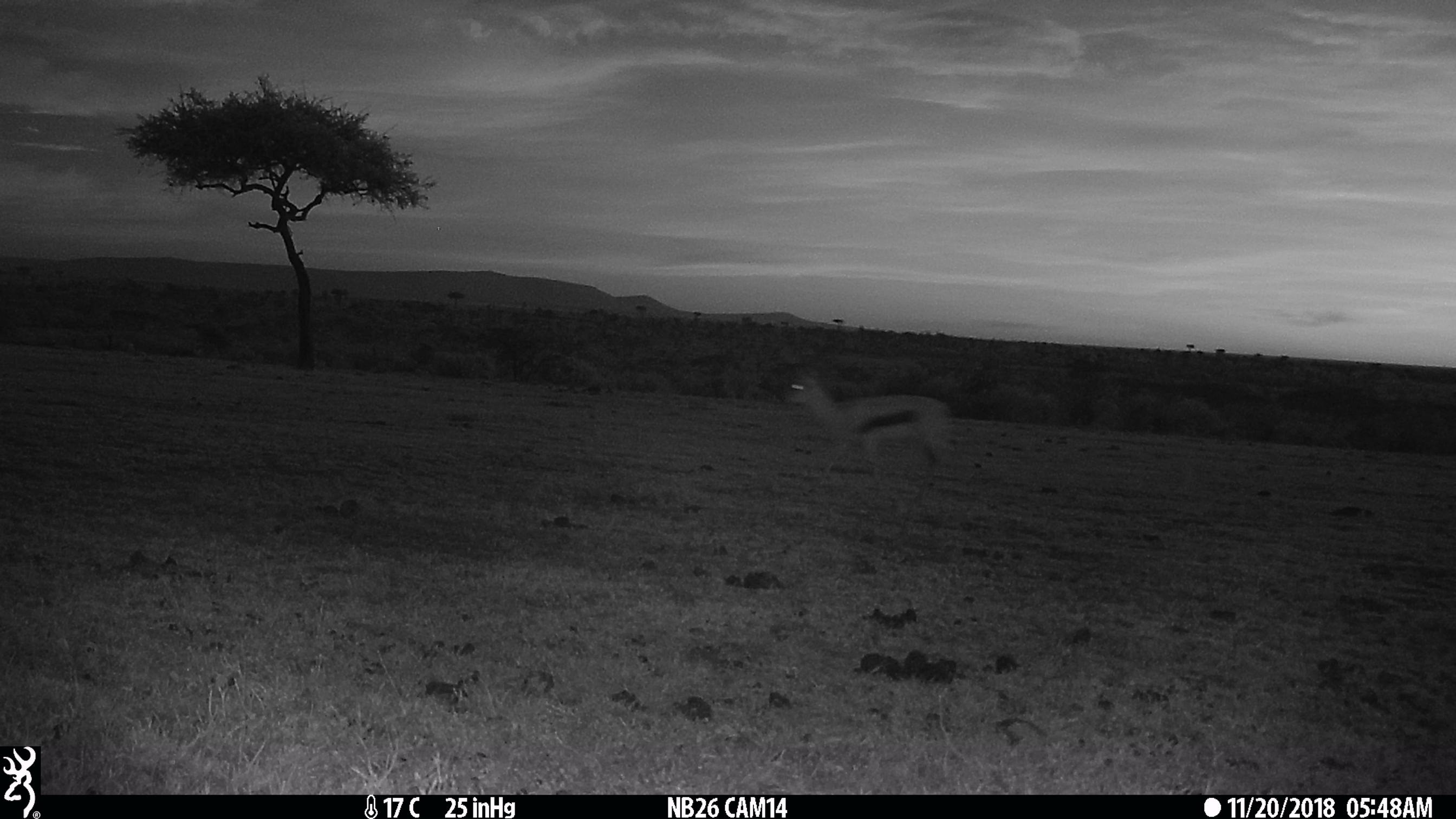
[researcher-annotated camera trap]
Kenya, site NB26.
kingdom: Animalia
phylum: Chordata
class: Mammalia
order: Artiodactyla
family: Bovidae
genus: Eudorcas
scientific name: Eudorcas thomsonii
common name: thomon's gazelle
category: gazelle thomsons